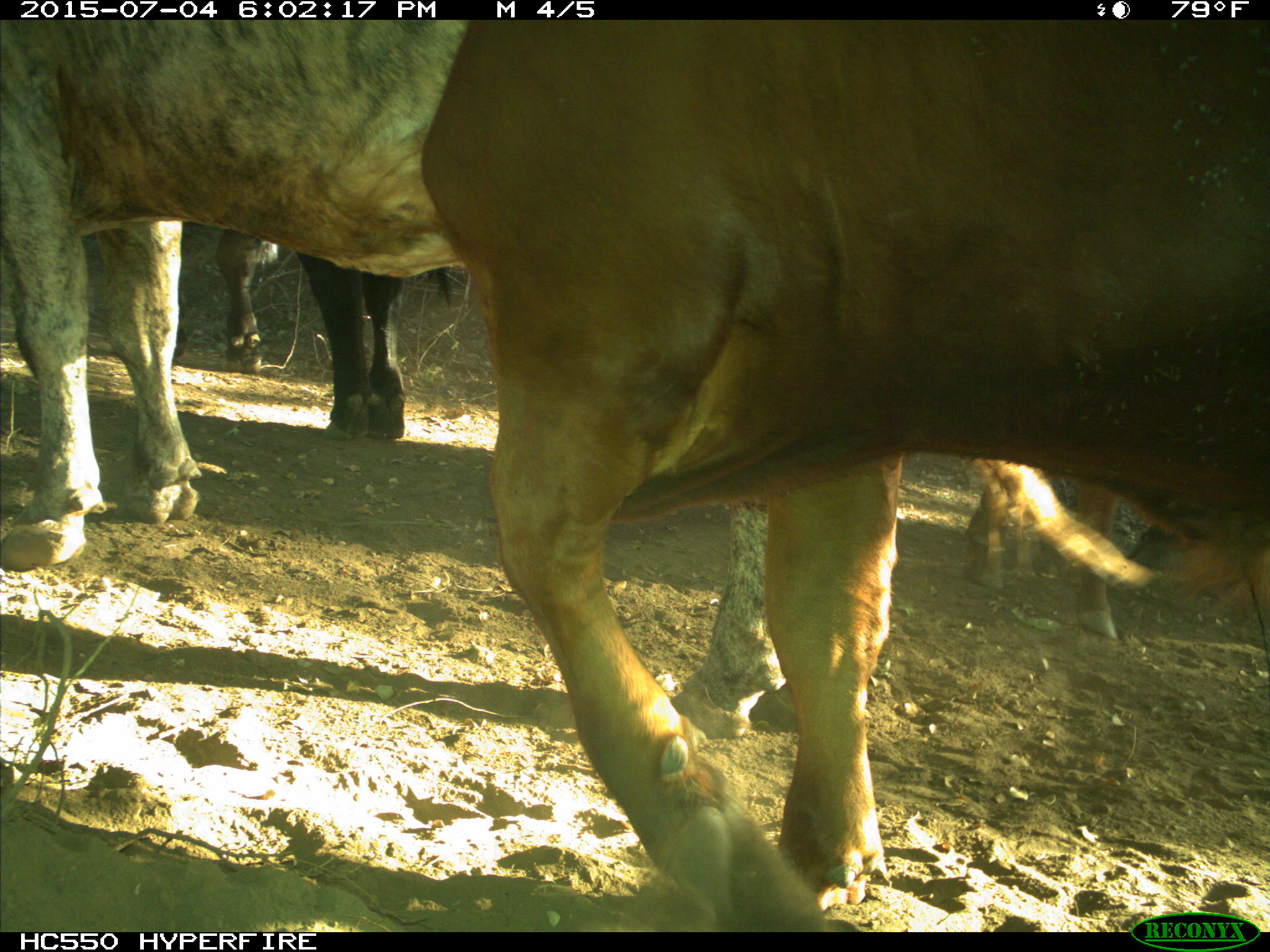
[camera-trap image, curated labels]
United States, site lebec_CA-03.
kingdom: Animalia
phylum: Chordata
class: Mammalia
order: Artiodactyla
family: Bovidae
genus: Bos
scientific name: Bos taurus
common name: domestic cow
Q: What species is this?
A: Bos taurus (domestic cow).